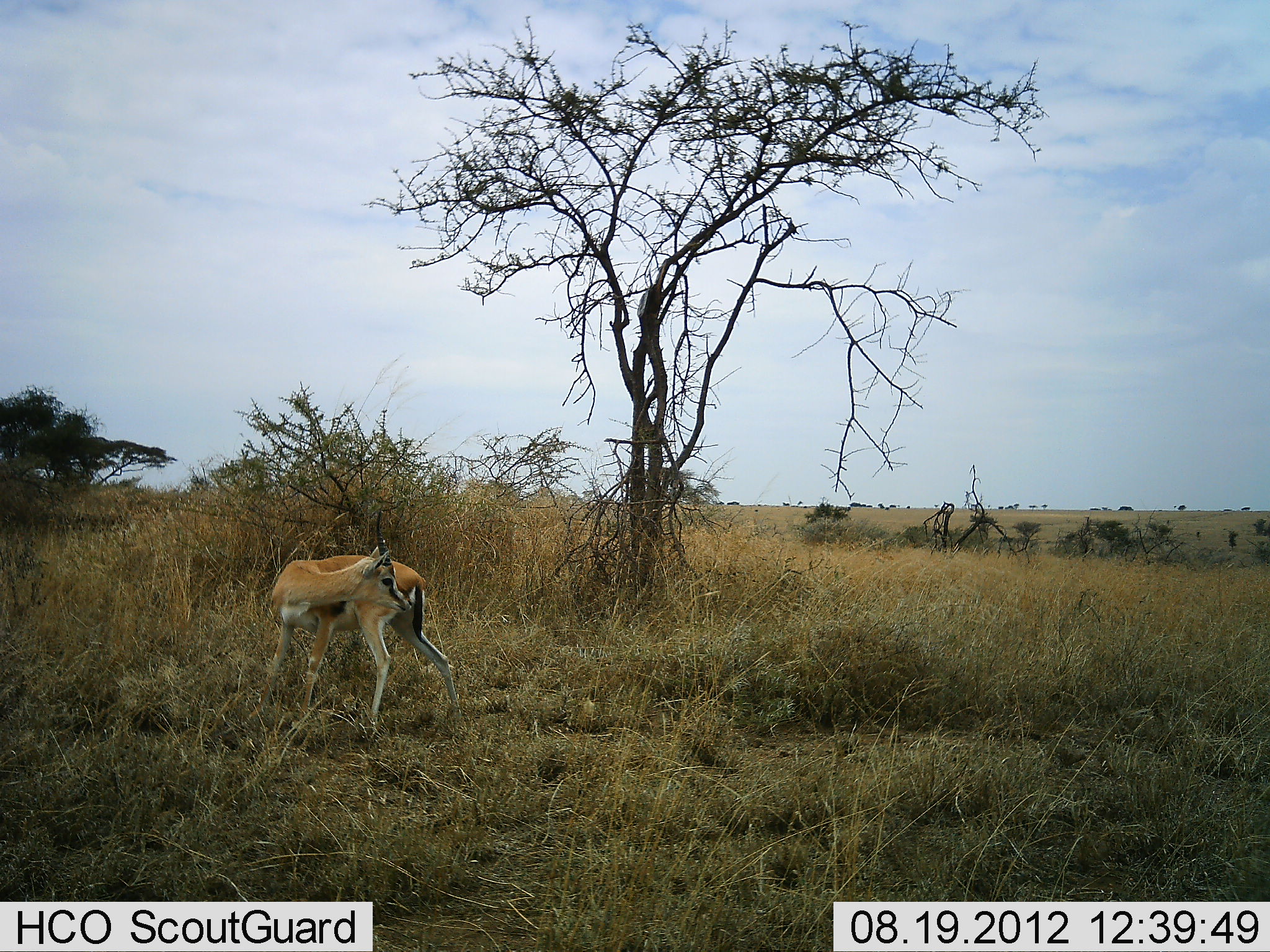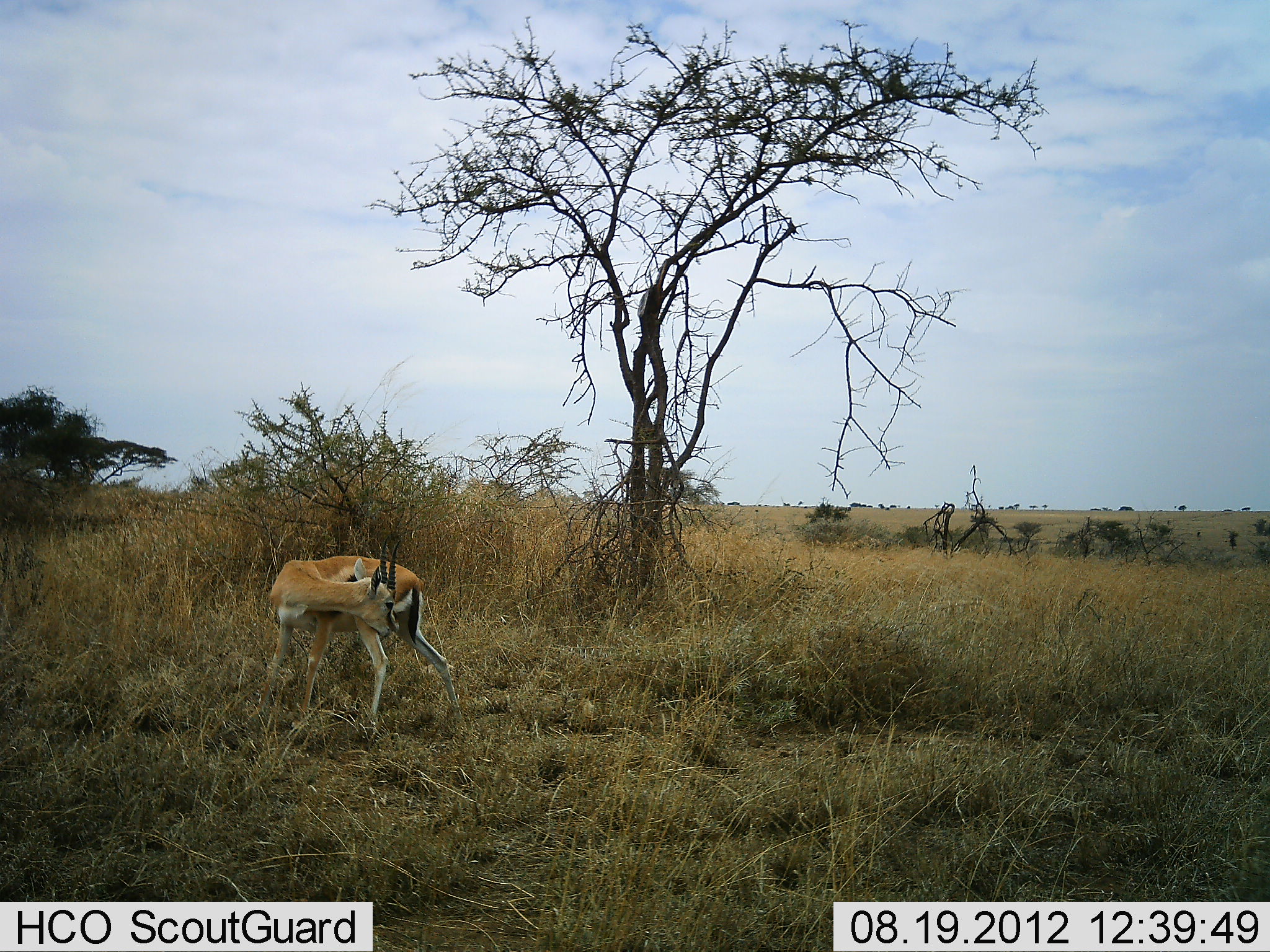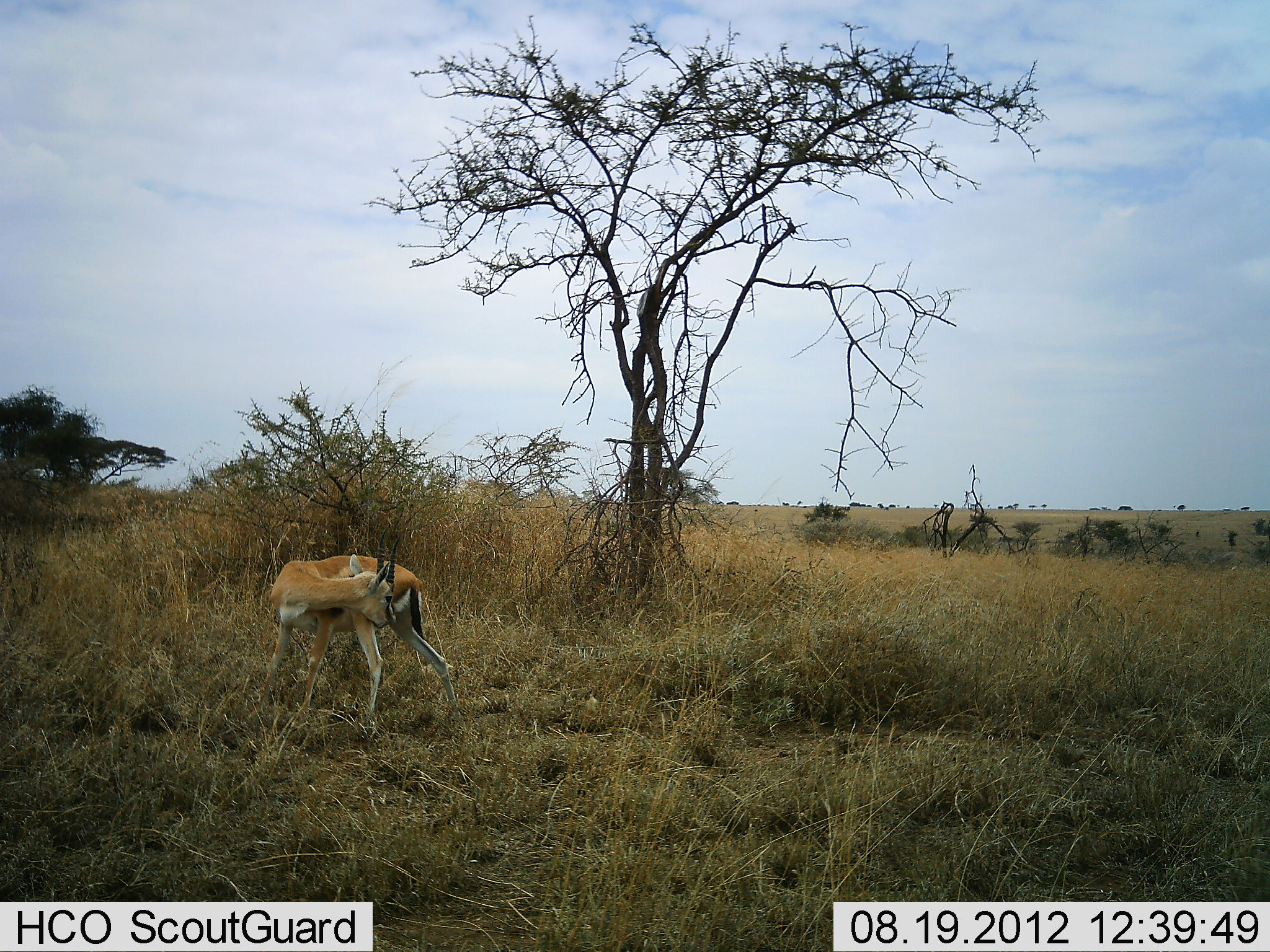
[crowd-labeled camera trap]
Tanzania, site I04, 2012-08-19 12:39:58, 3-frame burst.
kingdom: Animalia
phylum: Chordata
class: Mammalia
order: Artiodactyla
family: Bovidae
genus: Eudorcas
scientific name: Eudorcas thomsonii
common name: thomson's gazelle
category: gazellethomsons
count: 1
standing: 100%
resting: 0%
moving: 0%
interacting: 0%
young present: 0%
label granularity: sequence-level